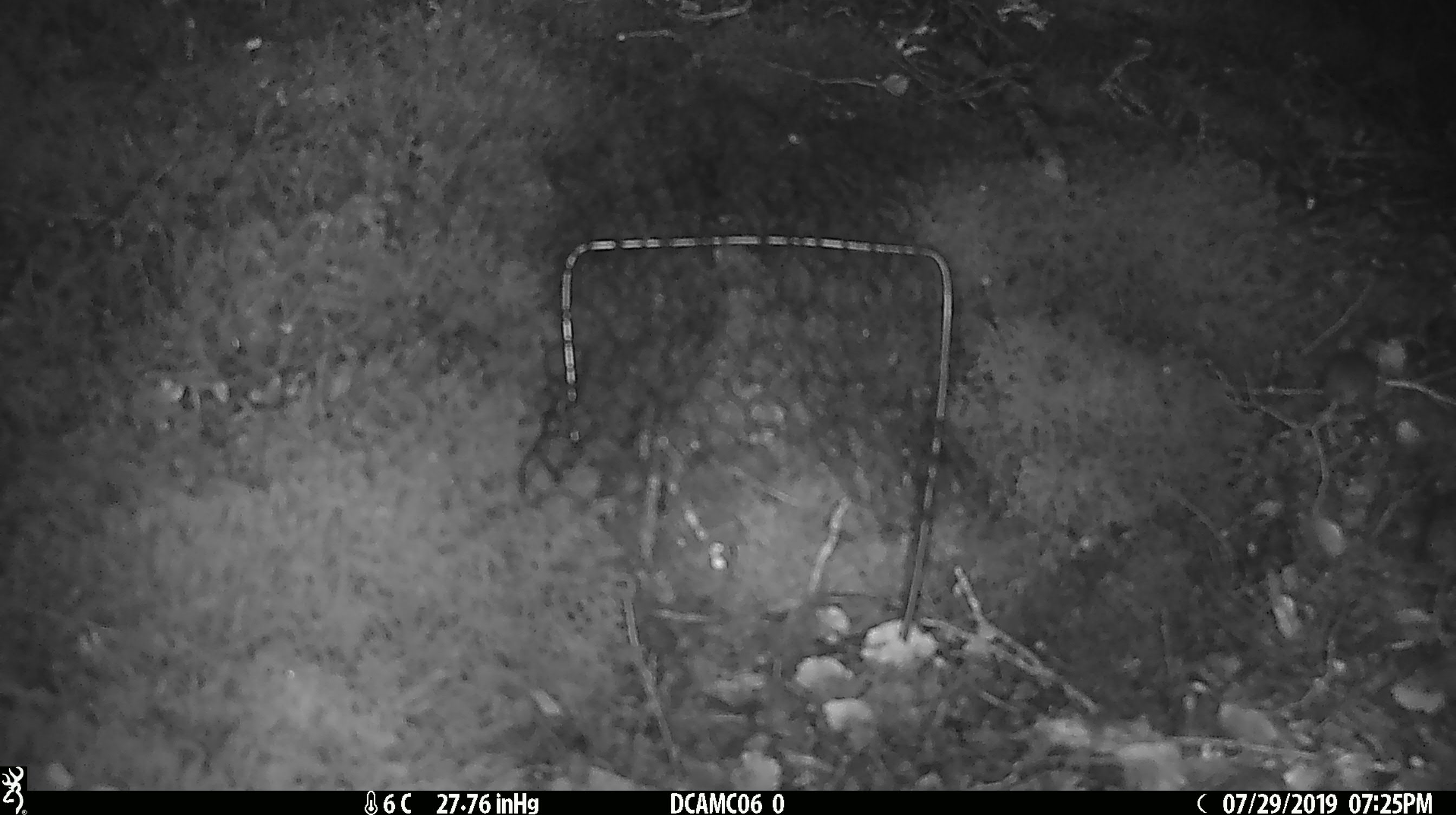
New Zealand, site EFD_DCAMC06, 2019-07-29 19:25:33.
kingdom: Animalia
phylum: Chordata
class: Mammalia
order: Rodentia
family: Muridae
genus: Mus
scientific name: Mus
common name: mouse